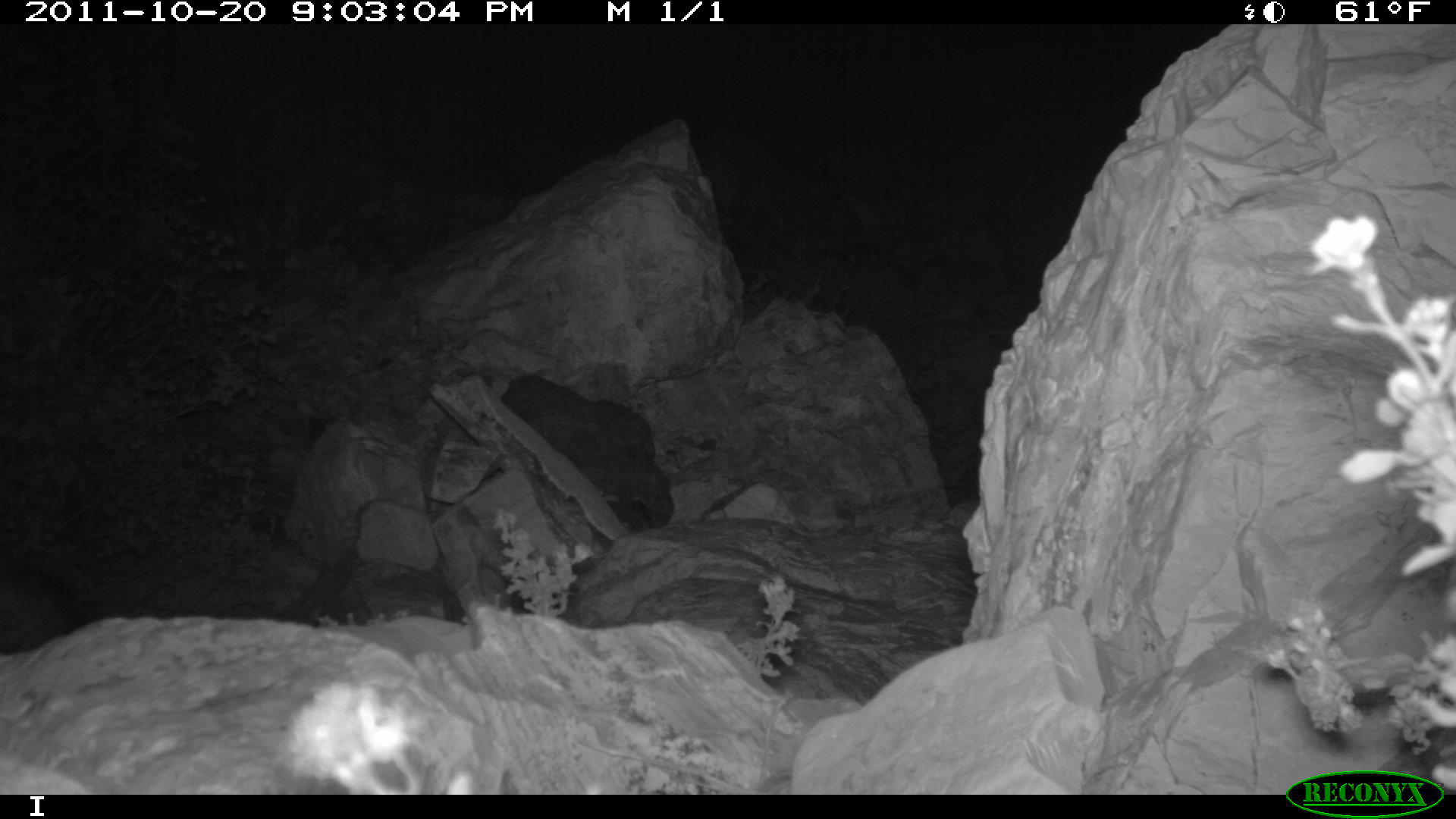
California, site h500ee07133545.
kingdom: Animalia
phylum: Chordata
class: Mammalia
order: Carnivora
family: Canidae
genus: Urocyon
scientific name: Urocyon littoralis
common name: island fox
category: fox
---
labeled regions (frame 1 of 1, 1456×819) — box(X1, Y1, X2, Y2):
fox: box(0, 570, 83, 655)